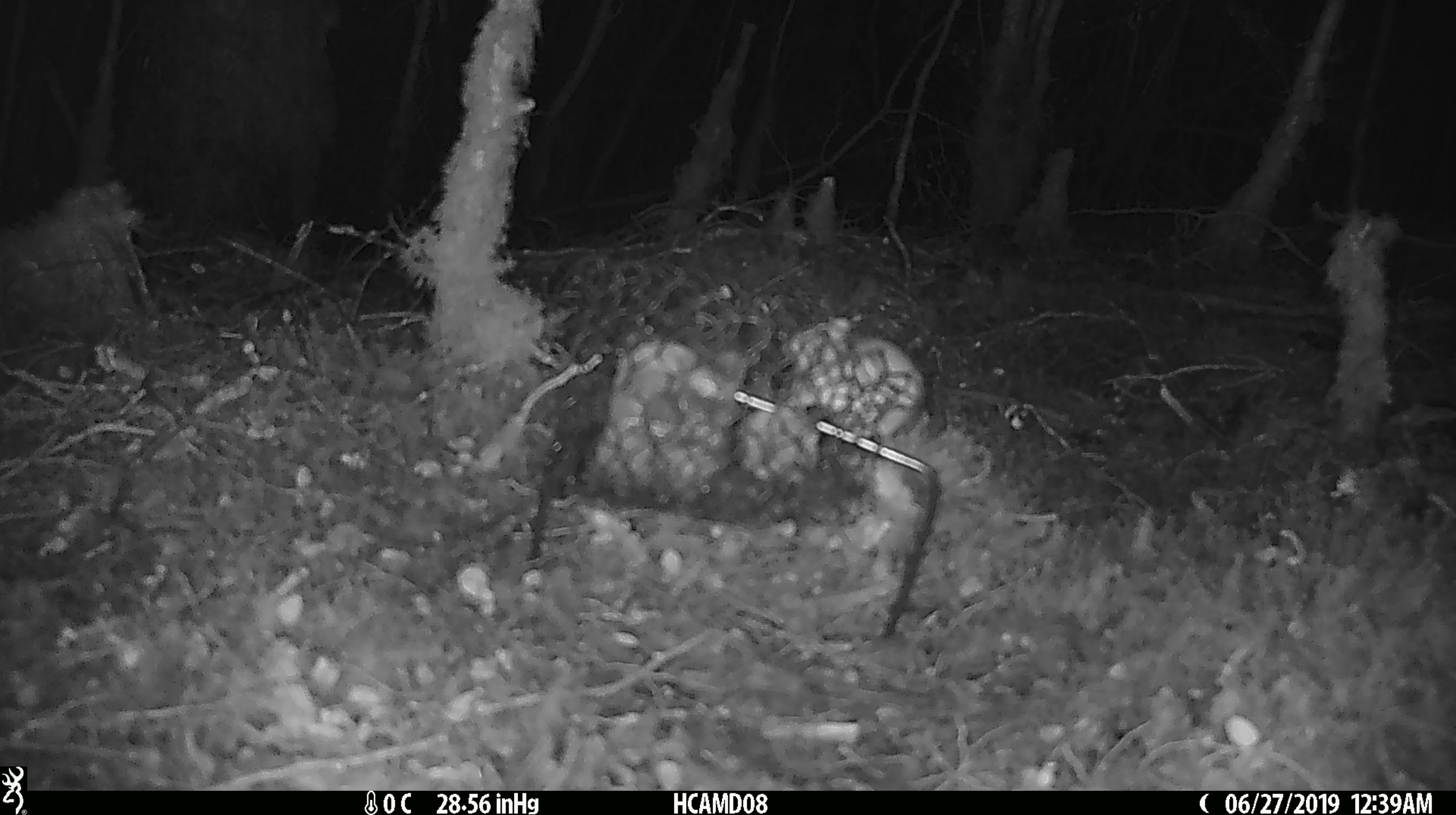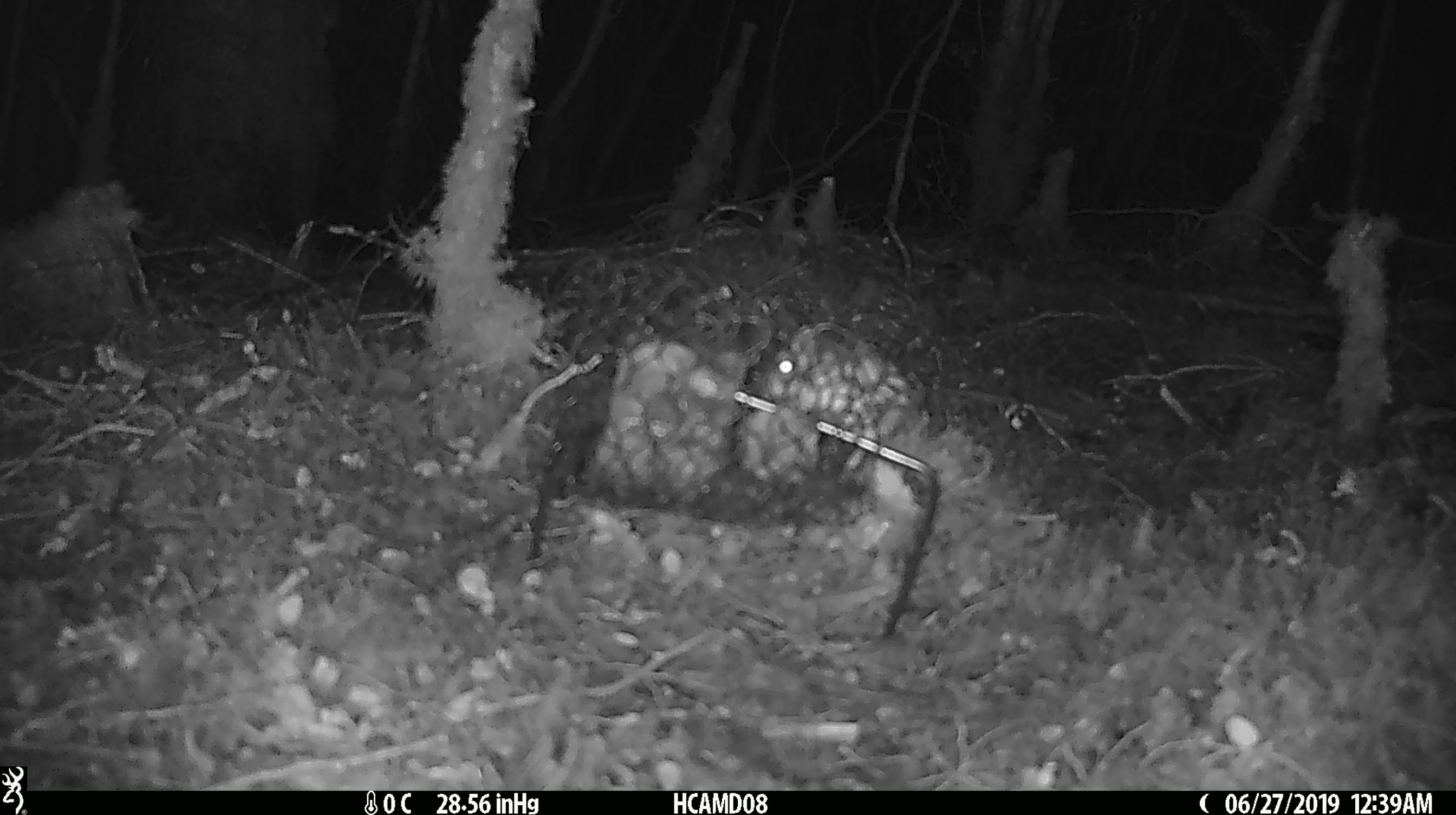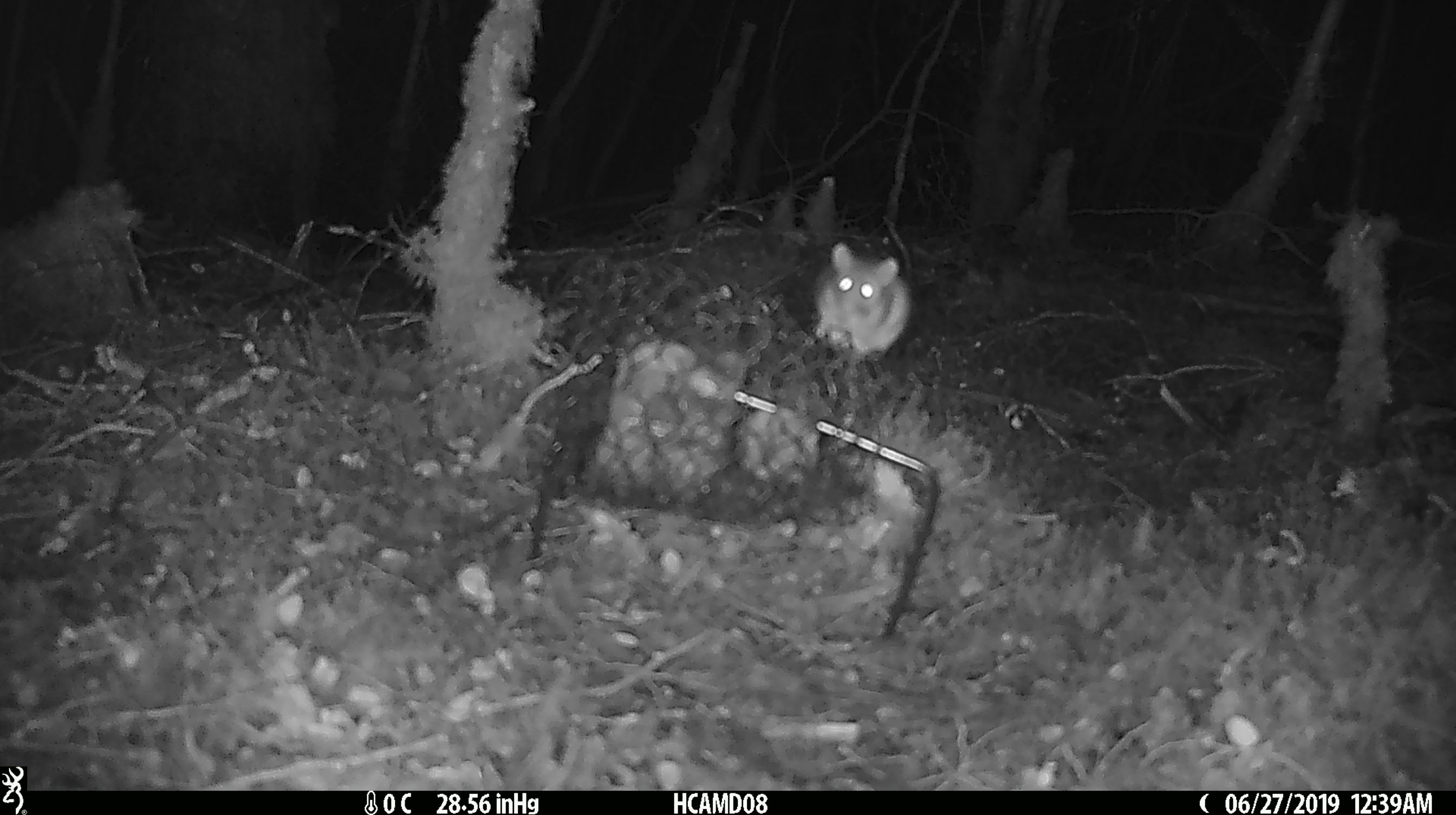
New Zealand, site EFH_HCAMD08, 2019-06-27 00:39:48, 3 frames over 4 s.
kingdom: Animalia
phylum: Chordata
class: Mammalia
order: Rodentia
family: Muridae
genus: Mus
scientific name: Mus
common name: mouse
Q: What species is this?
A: Mouse (Mus).